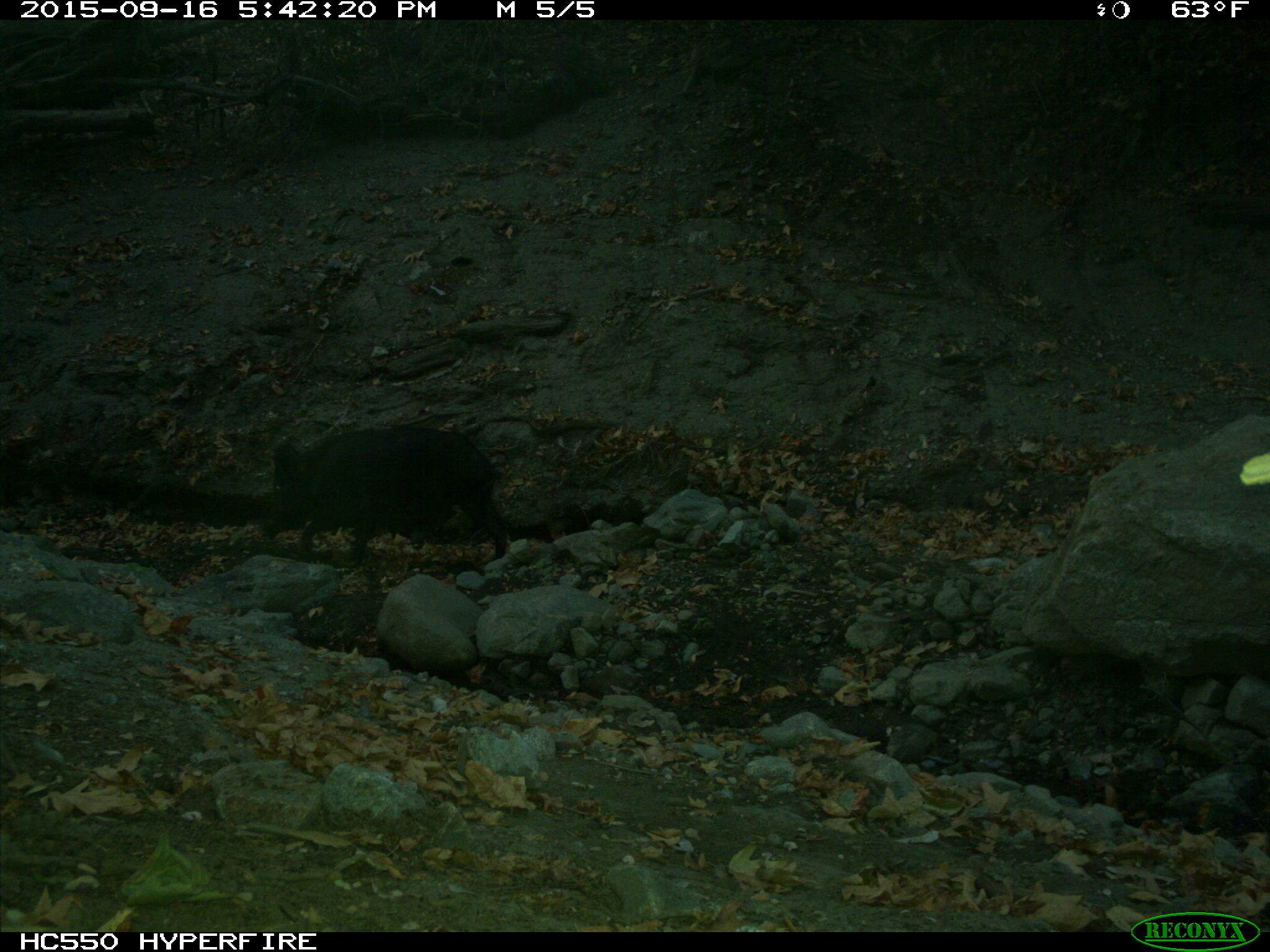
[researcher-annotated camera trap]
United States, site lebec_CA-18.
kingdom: Animalia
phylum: Chordata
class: Mammalia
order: Artiodactyla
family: Suidae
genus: Sus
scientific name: Sus scrofa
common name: wild boar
Sus scrofa (wild boar).